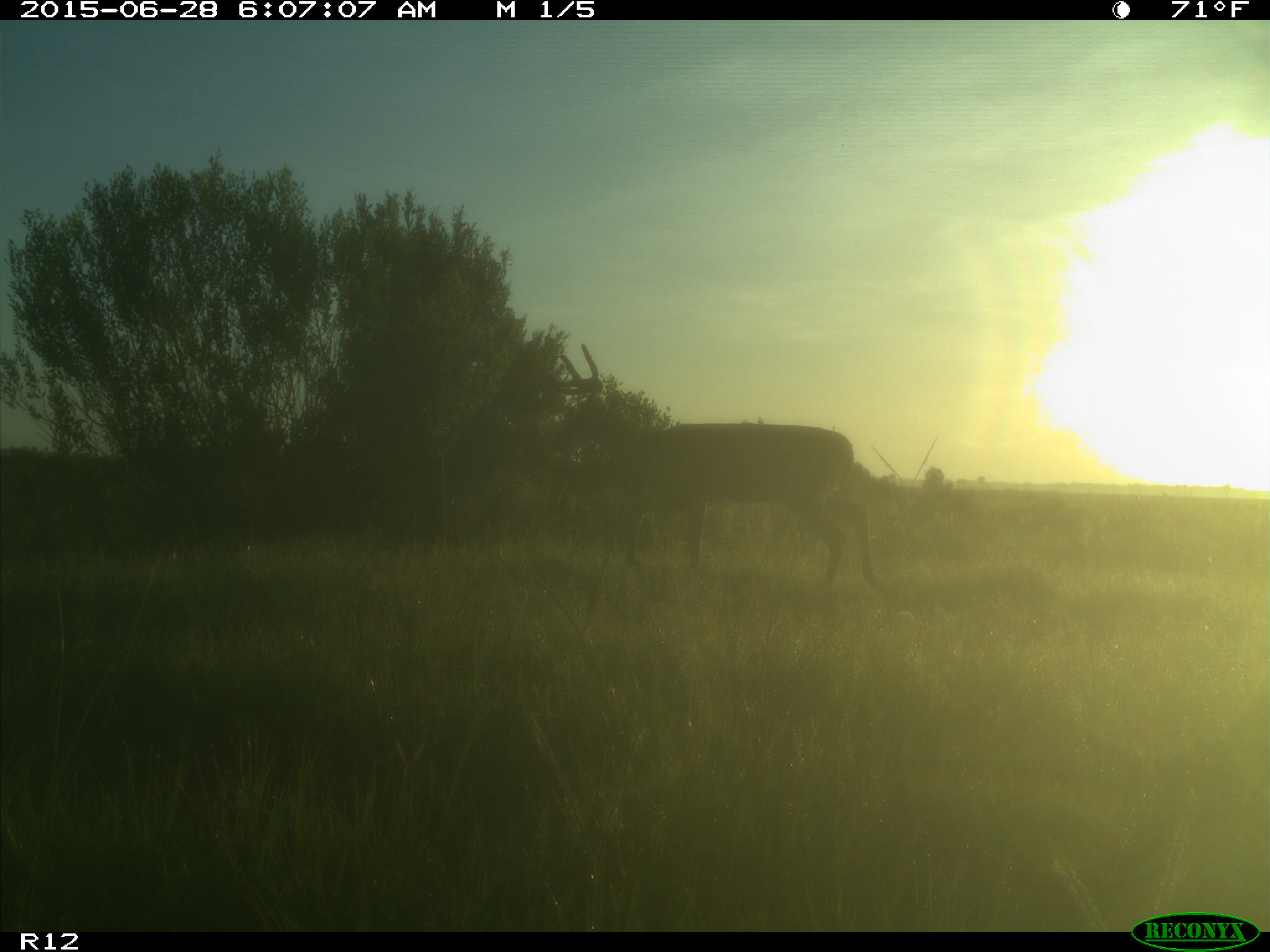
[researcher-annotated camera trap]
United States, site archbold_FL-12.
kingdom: Animalia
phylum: Chordata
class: Mammalia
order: Artiodactyla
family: Cervidae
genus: Odocoileus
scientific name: Odocoileus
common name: deer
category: unidentified deer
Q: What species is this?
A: Unidentified deer (deer) (Odocoileus).